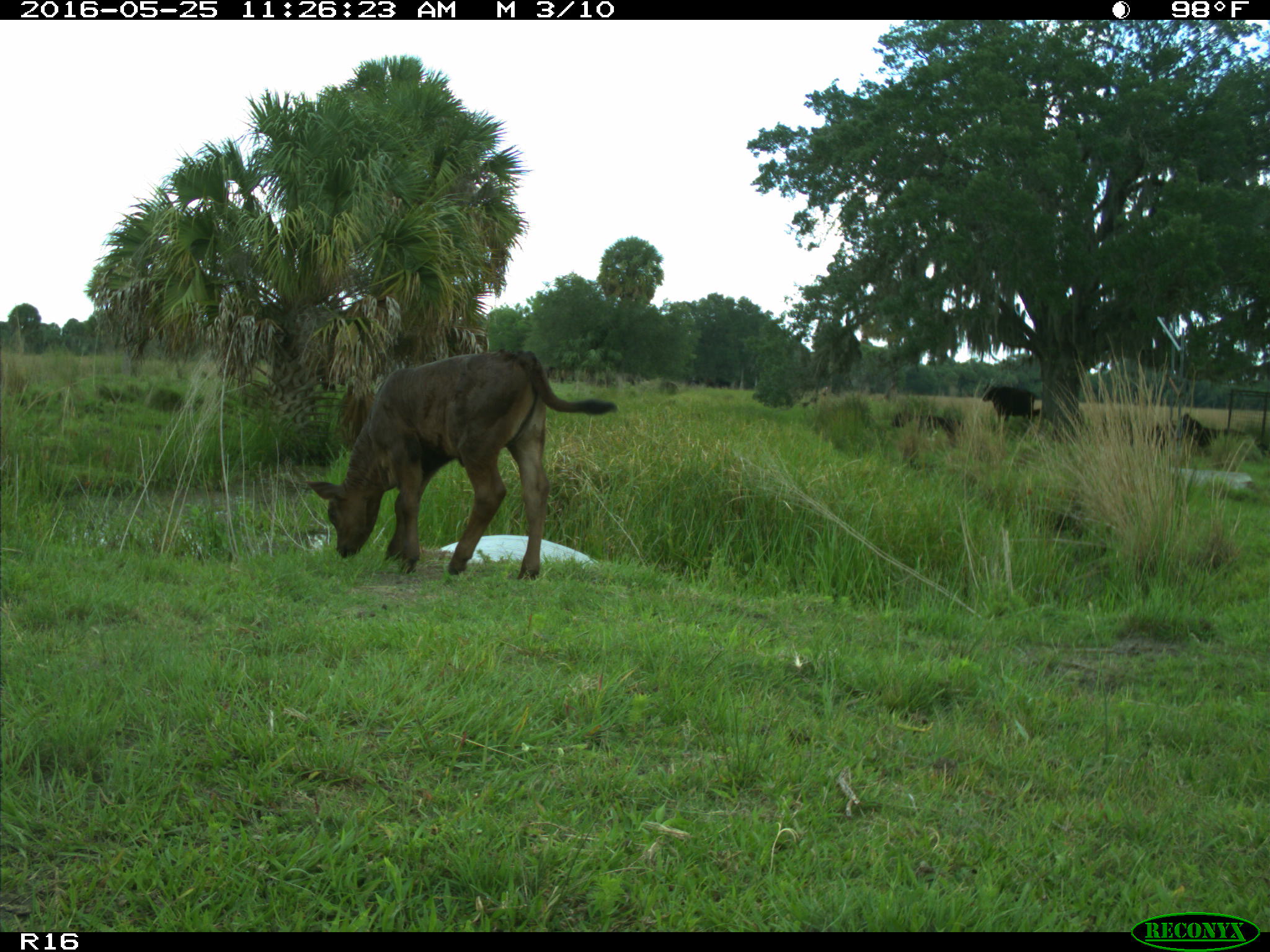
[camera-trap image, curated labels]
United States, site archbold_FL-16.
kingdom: Animalia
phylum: Chordata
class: Mammalia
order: Artiodactyla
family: Bovidae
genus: Bos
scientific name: Bos taurus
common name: domestic cow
Bos taurus (domestic cow).